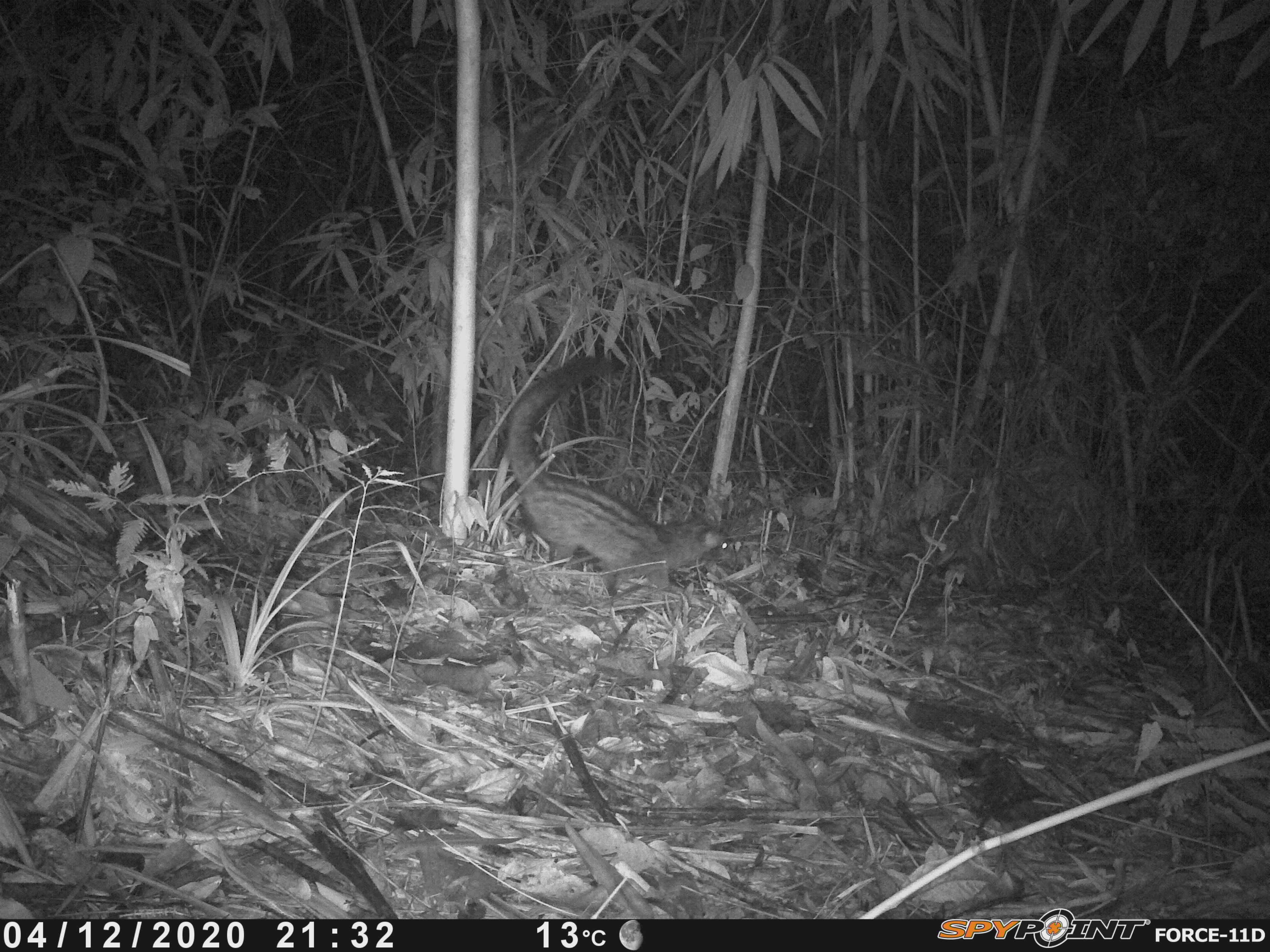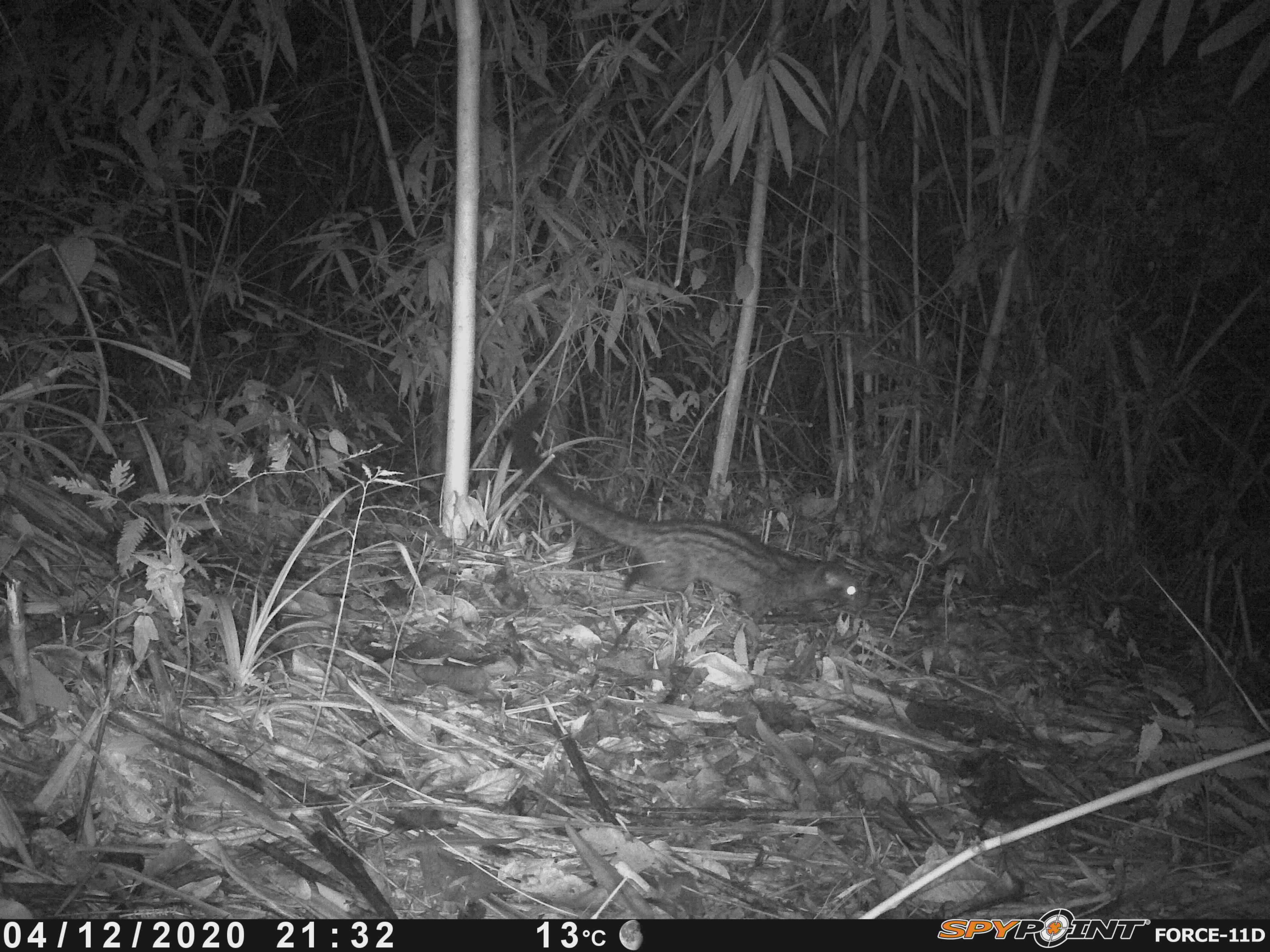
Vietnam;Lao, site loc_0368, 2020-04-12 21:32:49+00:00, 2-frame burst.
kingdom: Animalia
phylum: Chordata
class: Mammalia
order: Carnivora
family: Viverridae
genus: Paradoxurus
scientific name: Paradoxurus hermaphroditus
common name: common palm civet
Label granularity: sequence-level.